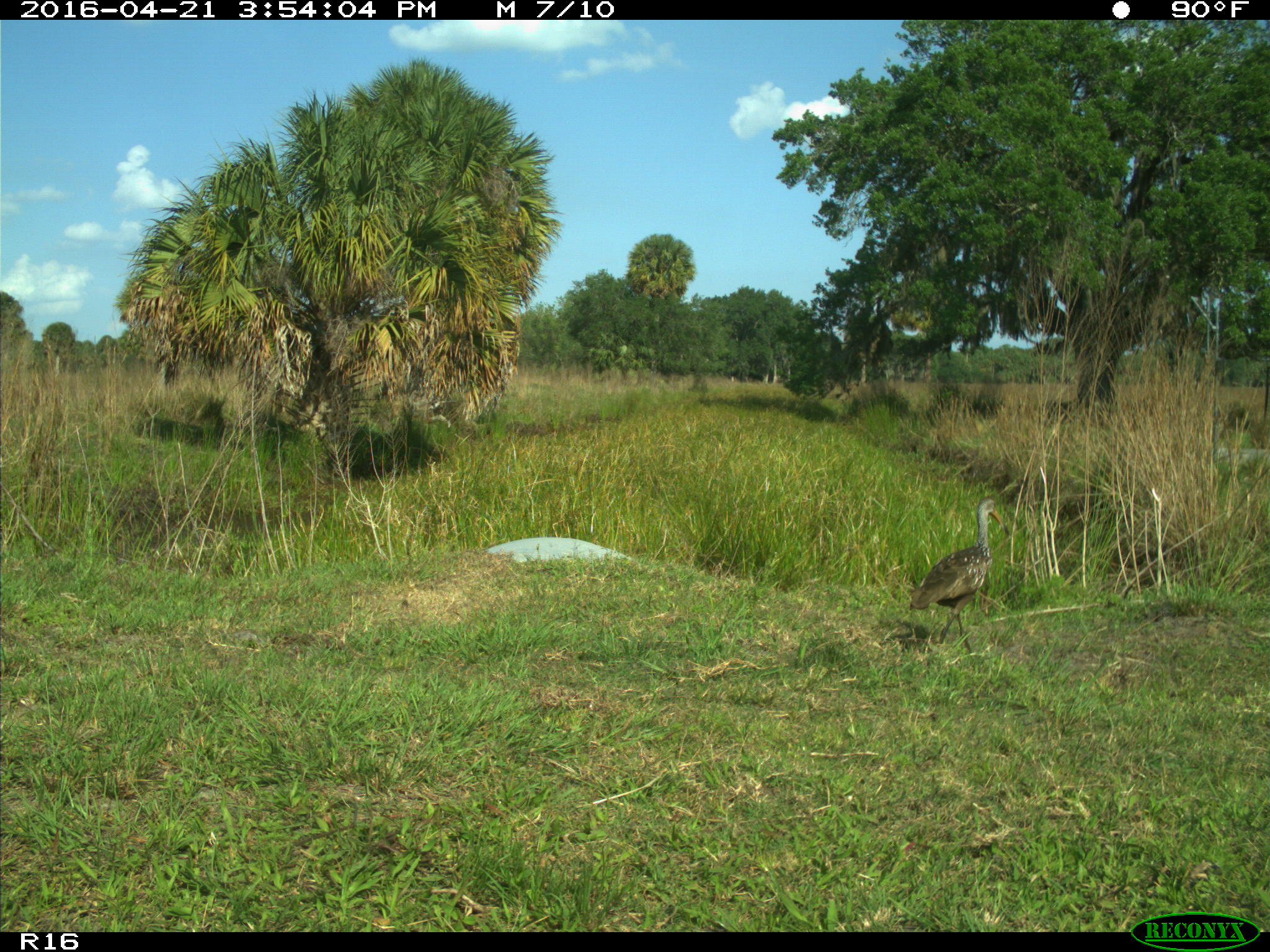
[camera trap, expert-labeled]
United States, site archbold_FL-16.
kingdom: Animalia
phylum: Chordata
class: Aves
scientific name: Aves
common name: birds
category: unidentified bird